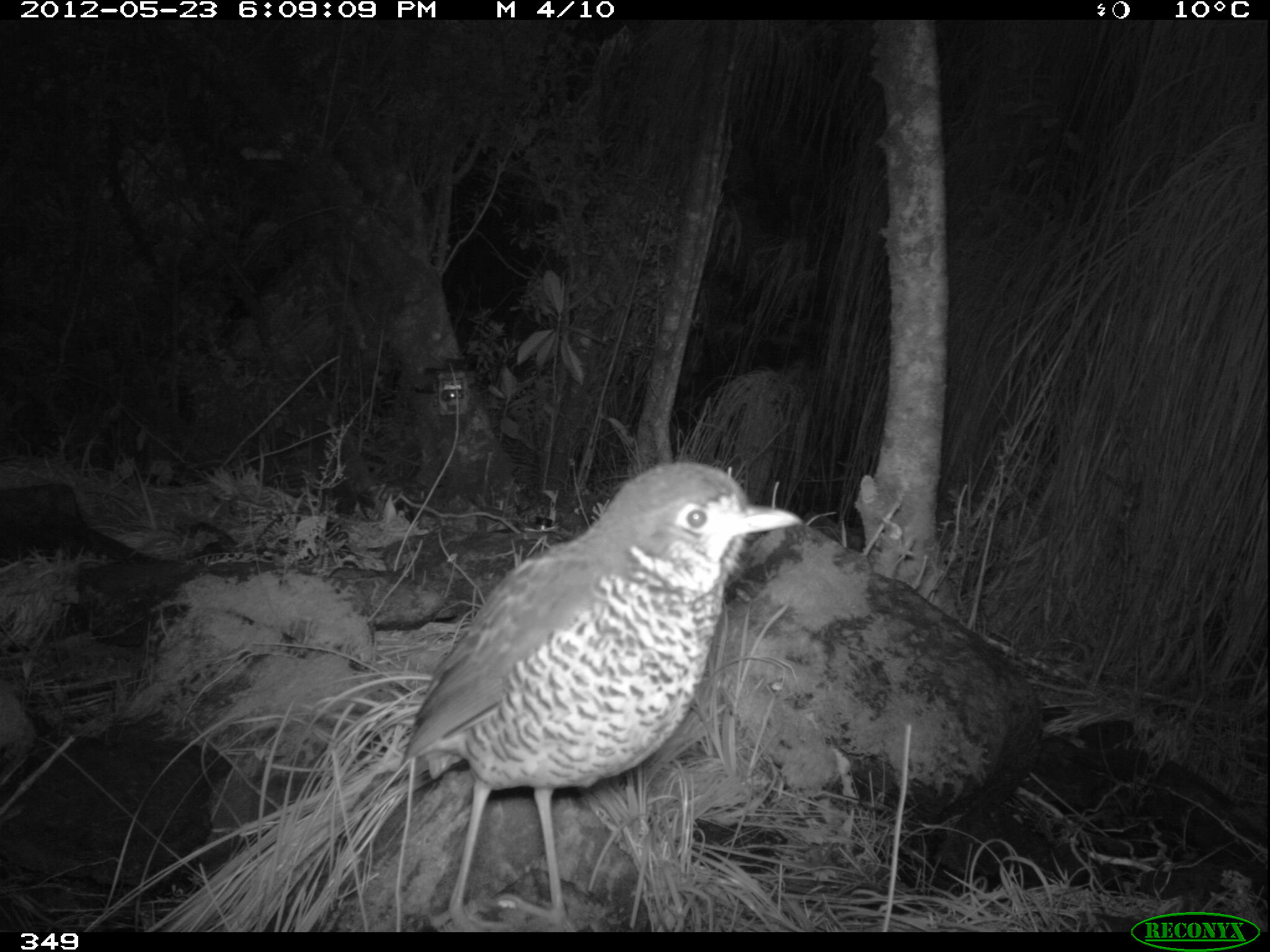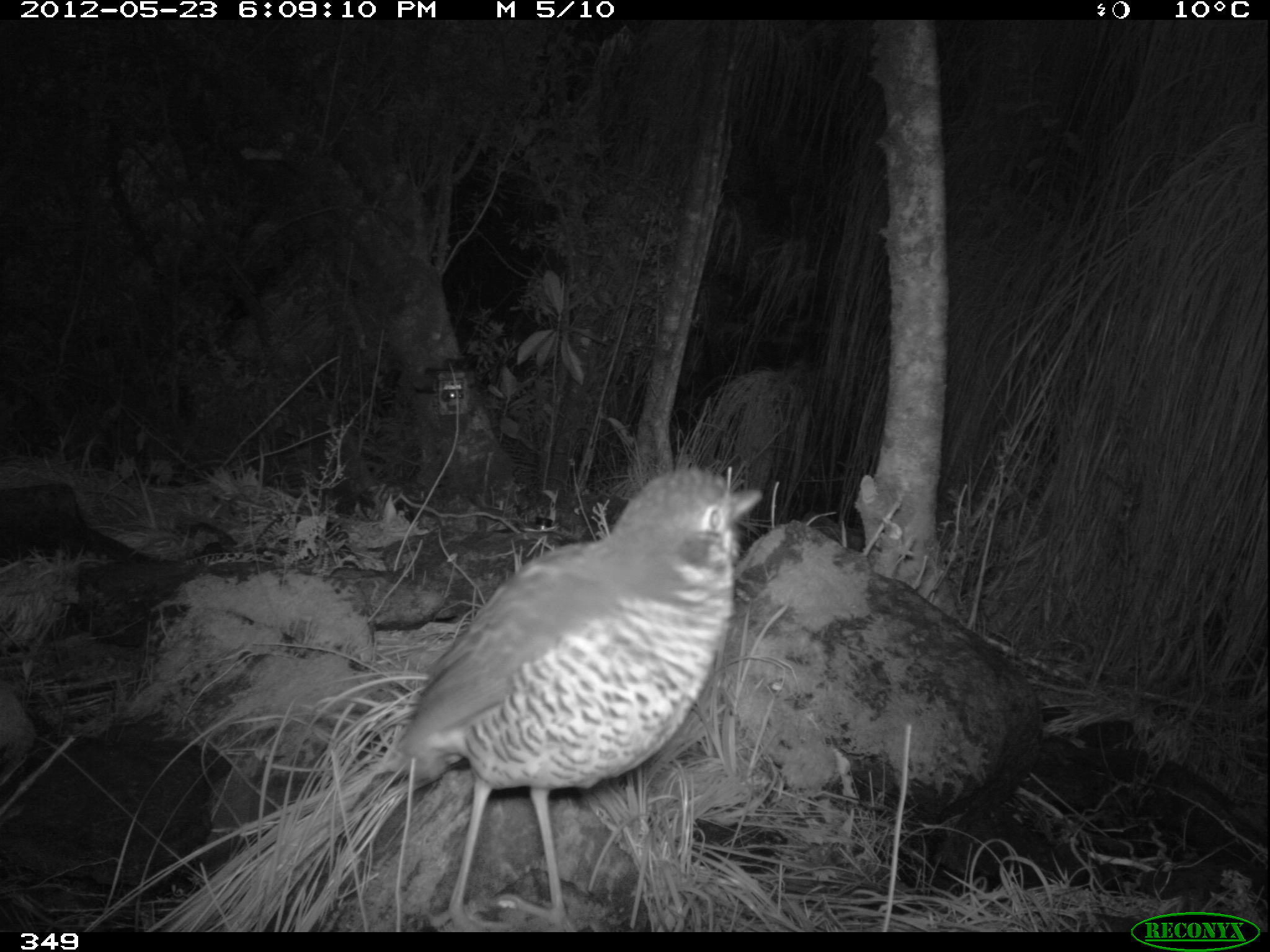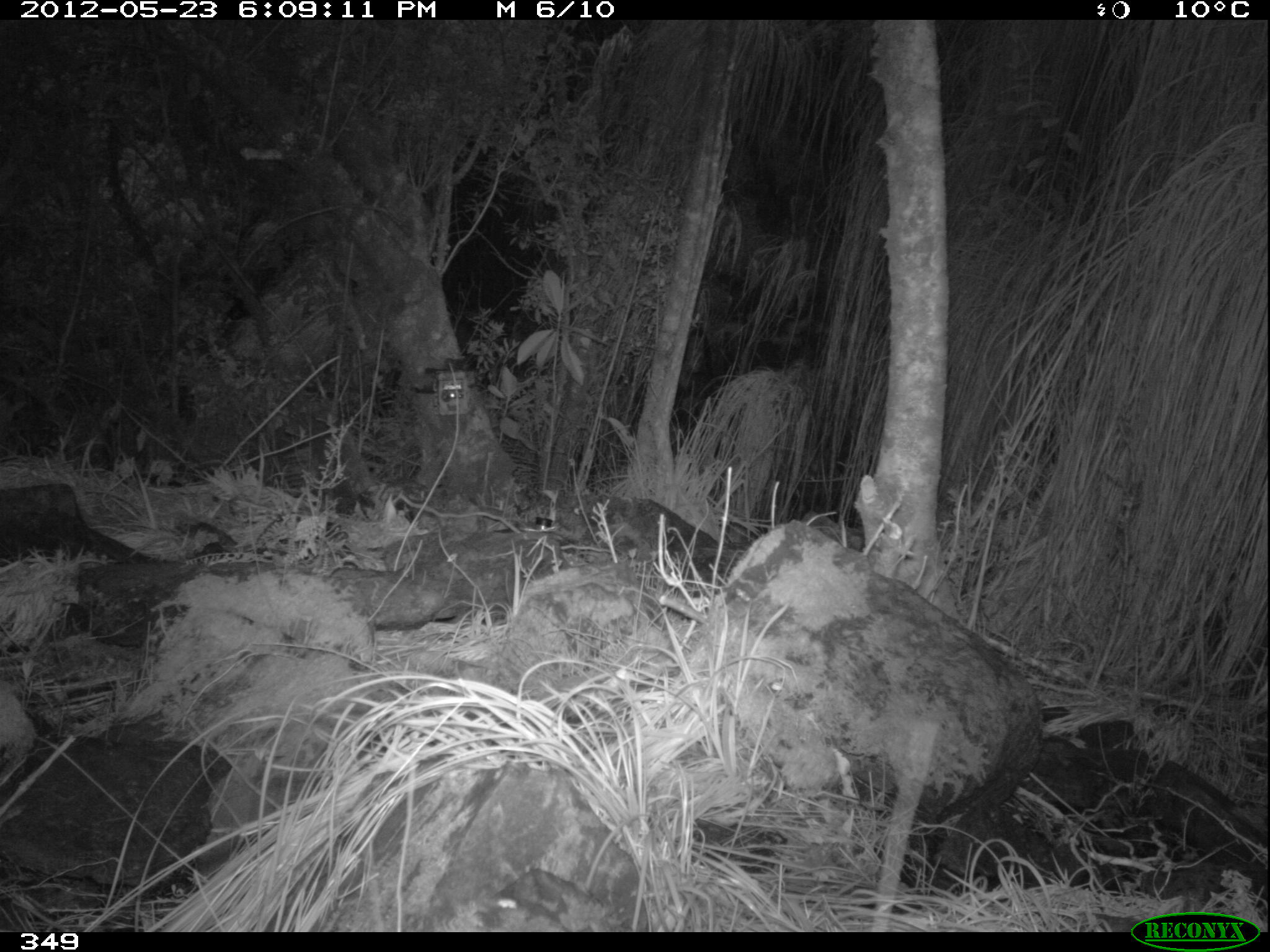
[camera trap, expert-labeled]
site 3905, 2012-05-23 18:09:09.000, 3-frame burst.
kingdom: Animalia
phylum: Chordata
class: Aves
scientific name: Aves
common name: bird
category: unknown bird